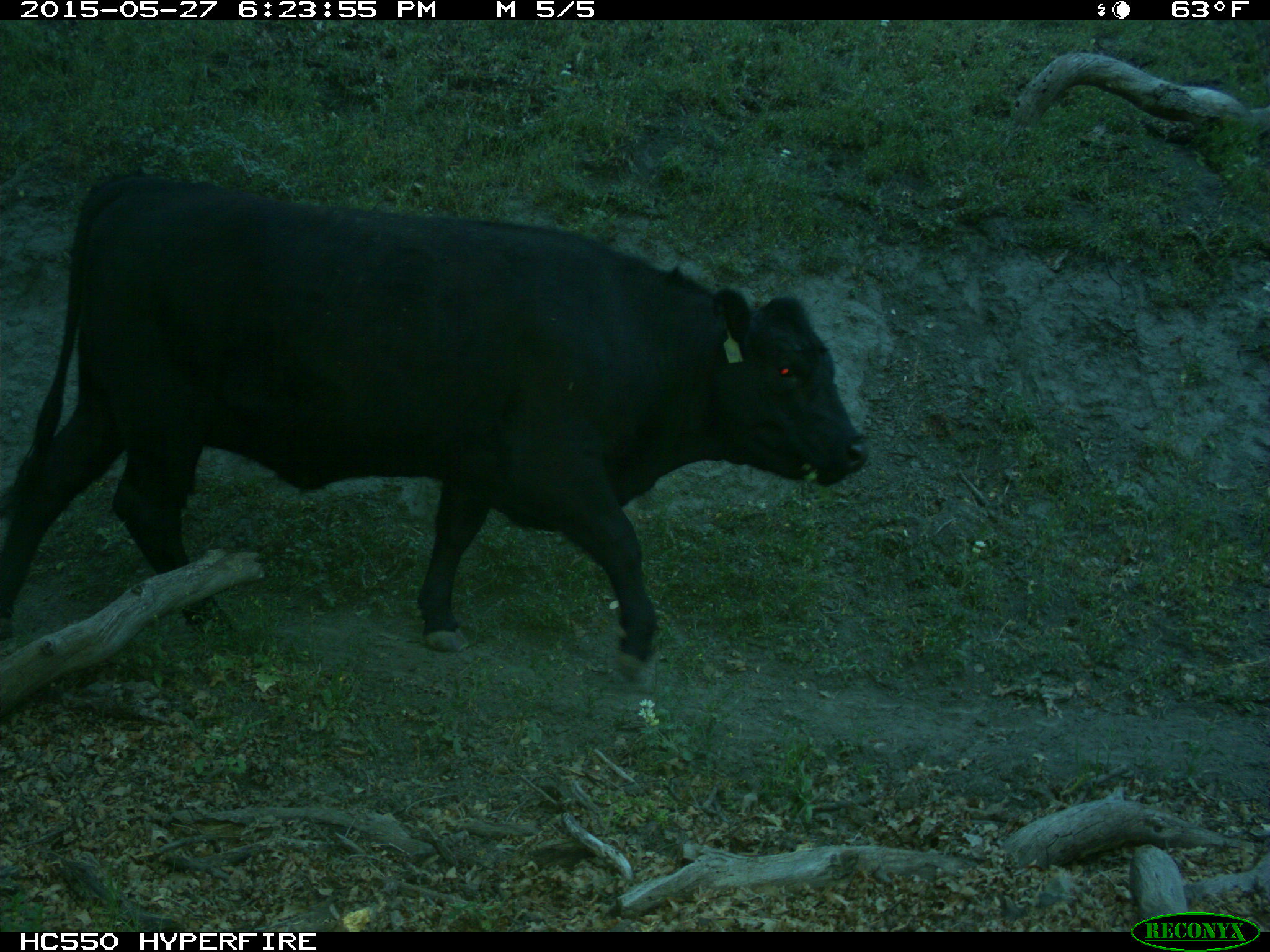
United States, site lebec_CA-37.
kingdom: Animalia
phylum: Chordata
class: Mammalia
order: Artiodactyla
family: Bovidae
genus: Bos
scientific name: Bos taurus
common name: domestic cow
Bos taurus (domestic cow).